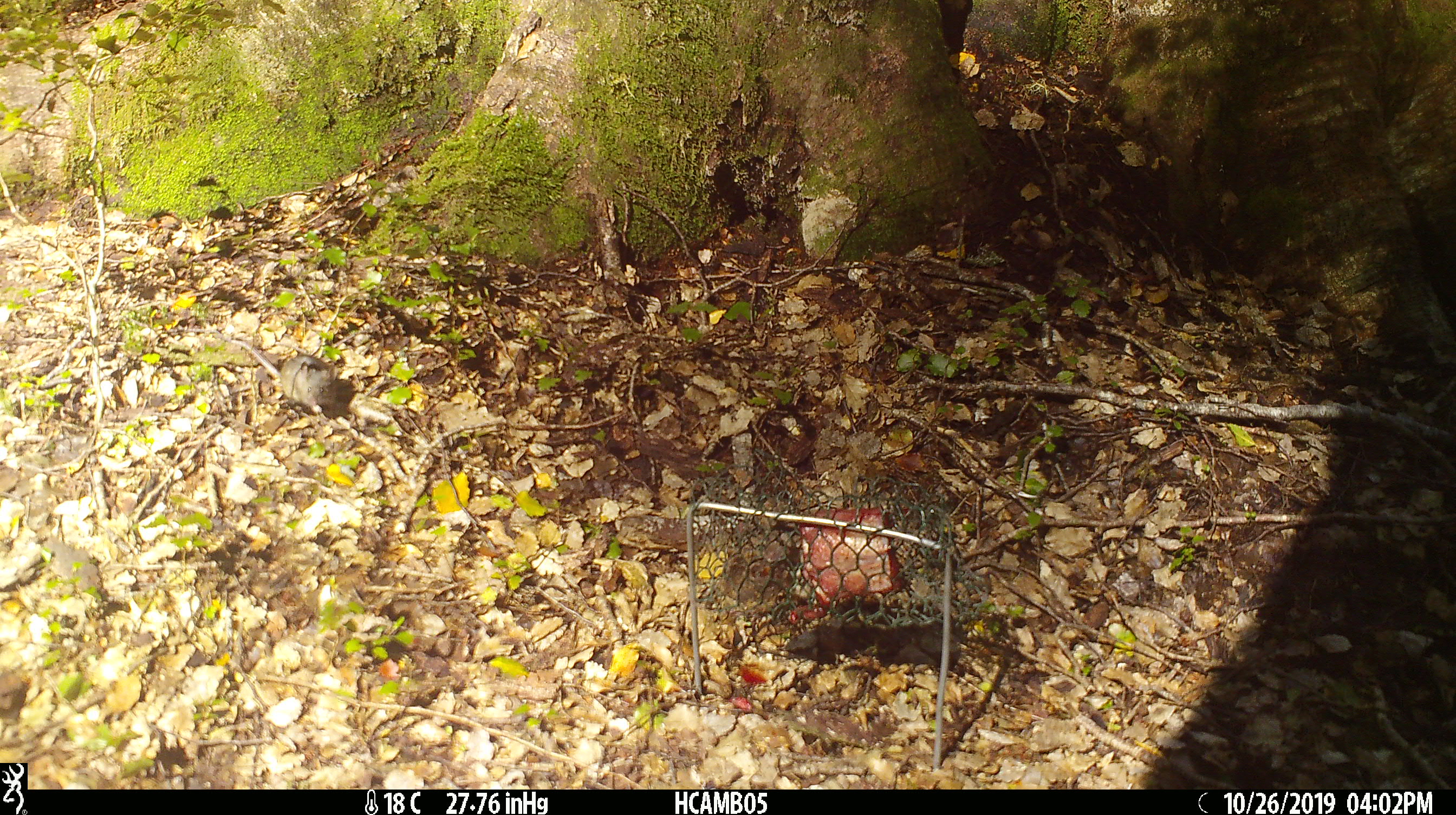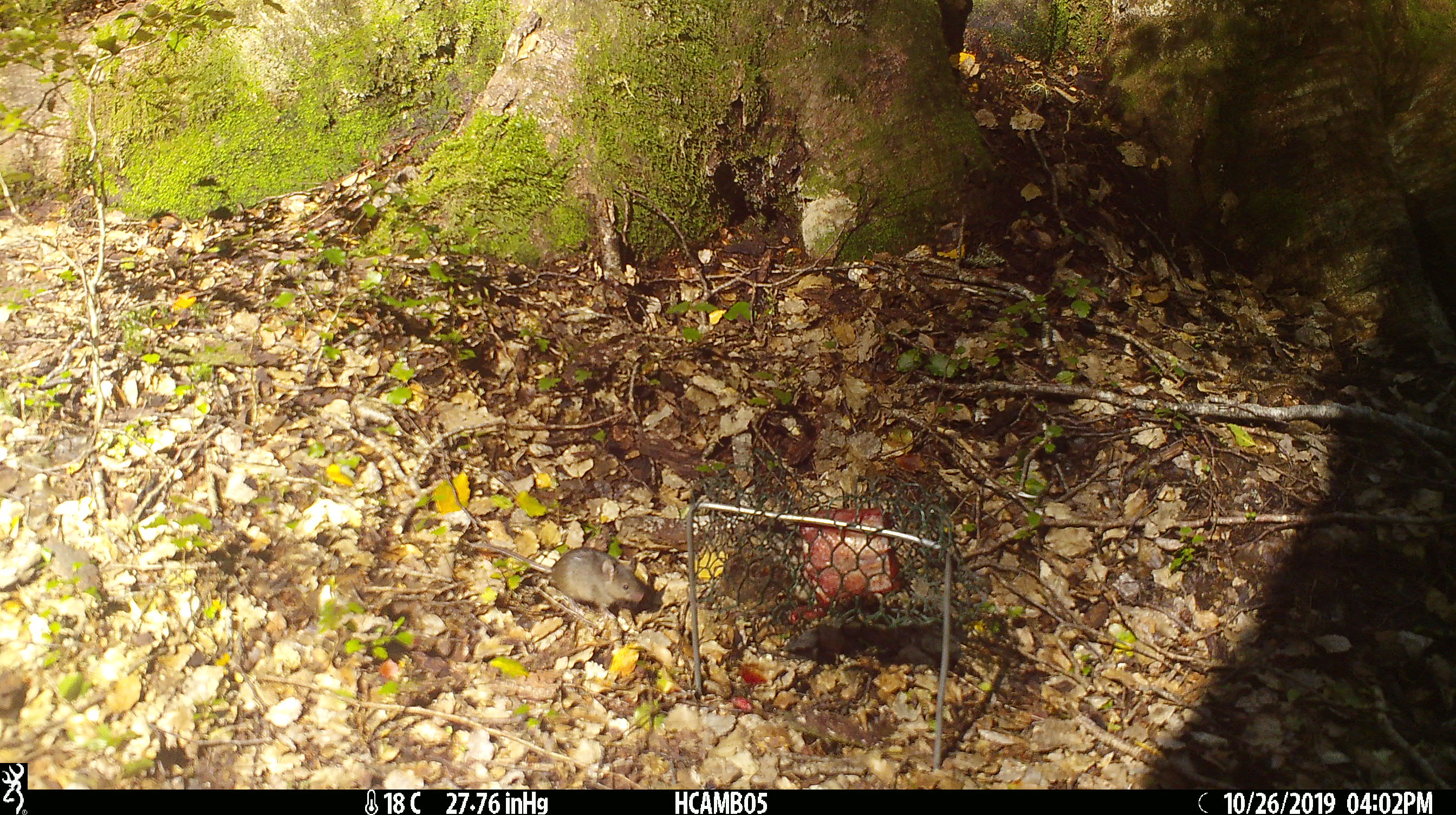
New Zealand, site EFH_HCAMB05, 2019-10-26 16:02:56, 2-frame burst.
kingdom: Animalia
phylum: Chordata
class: Mammalia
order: Rodentia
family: Muridae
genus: Mus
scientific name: Mus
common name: mouse